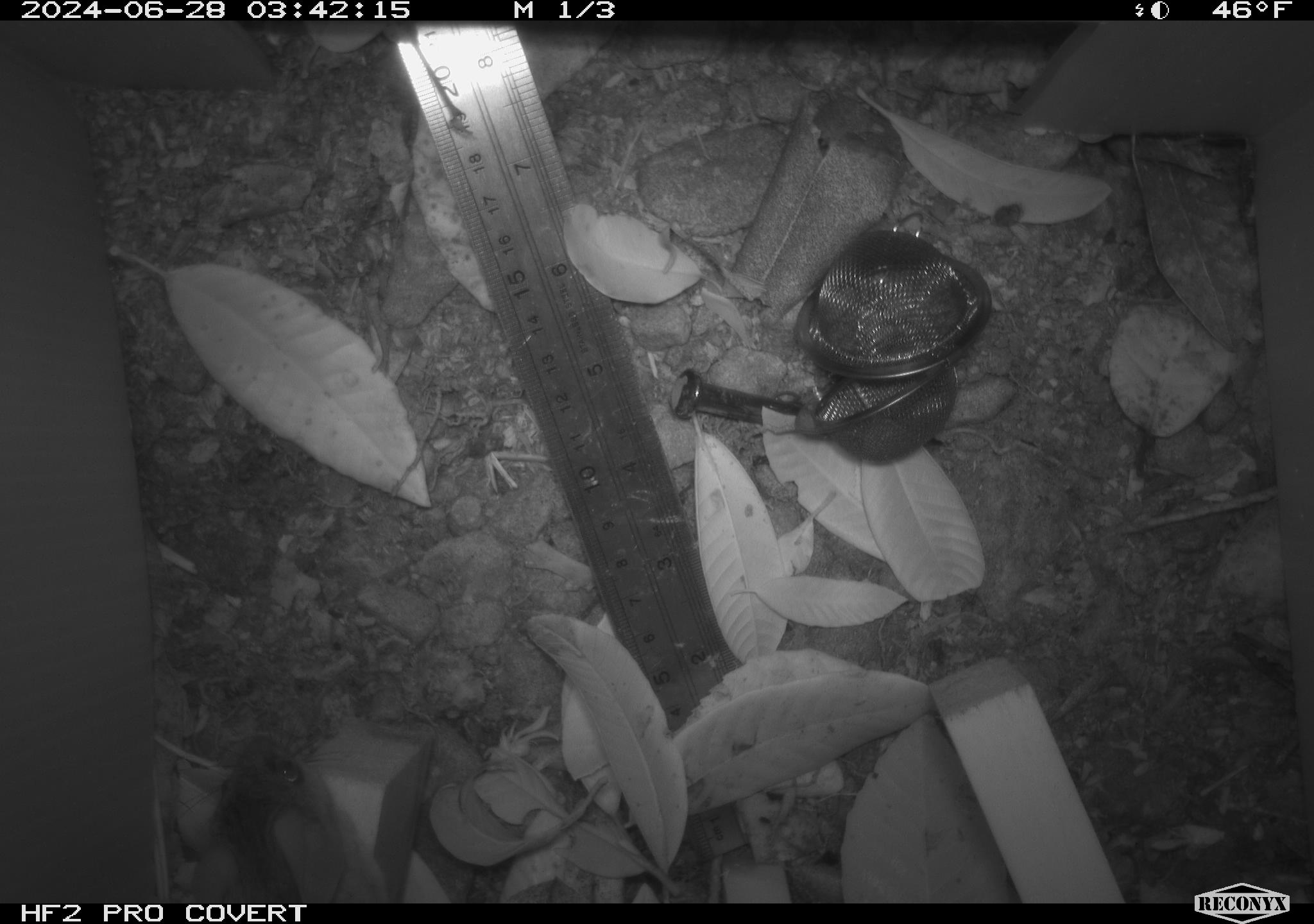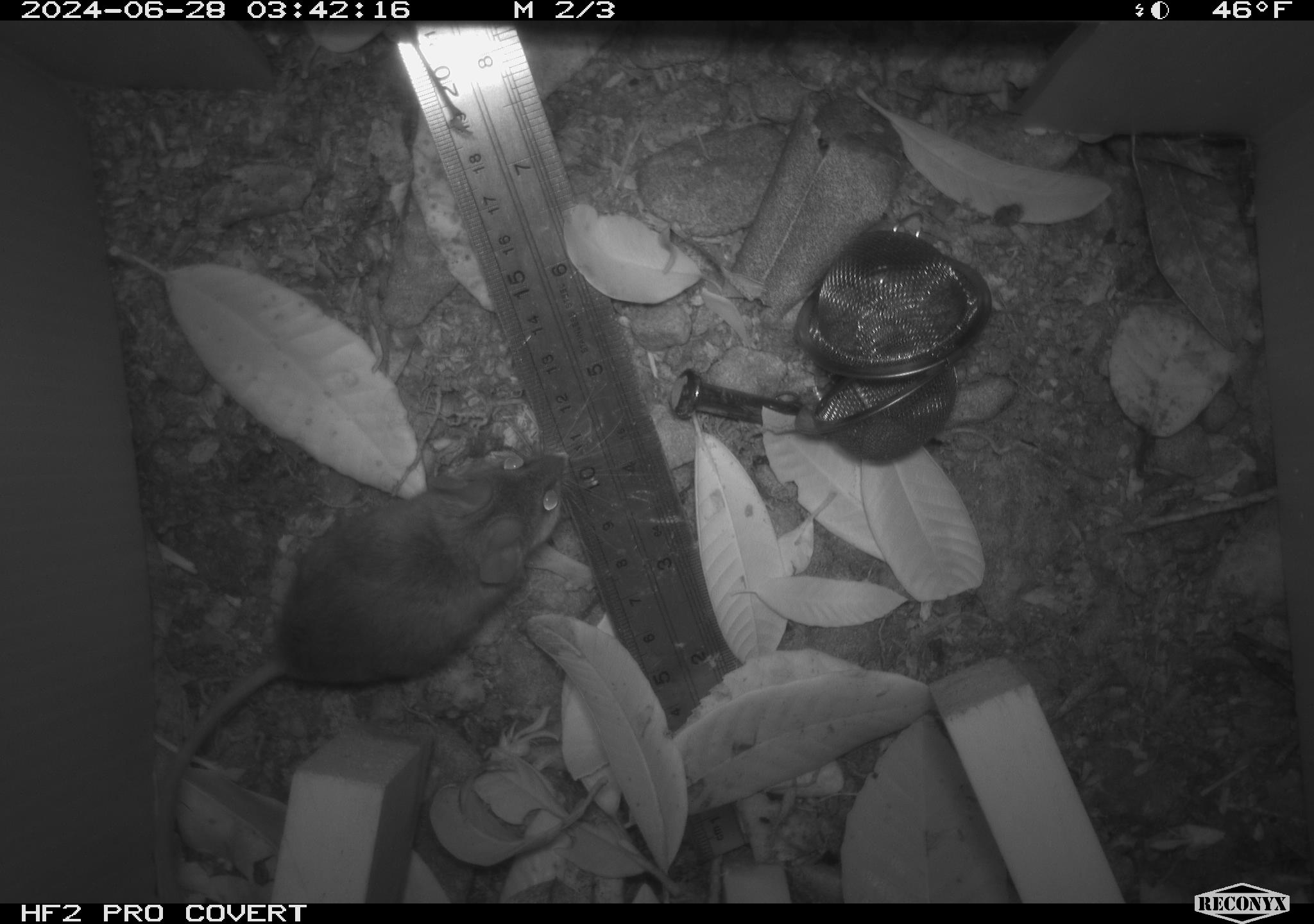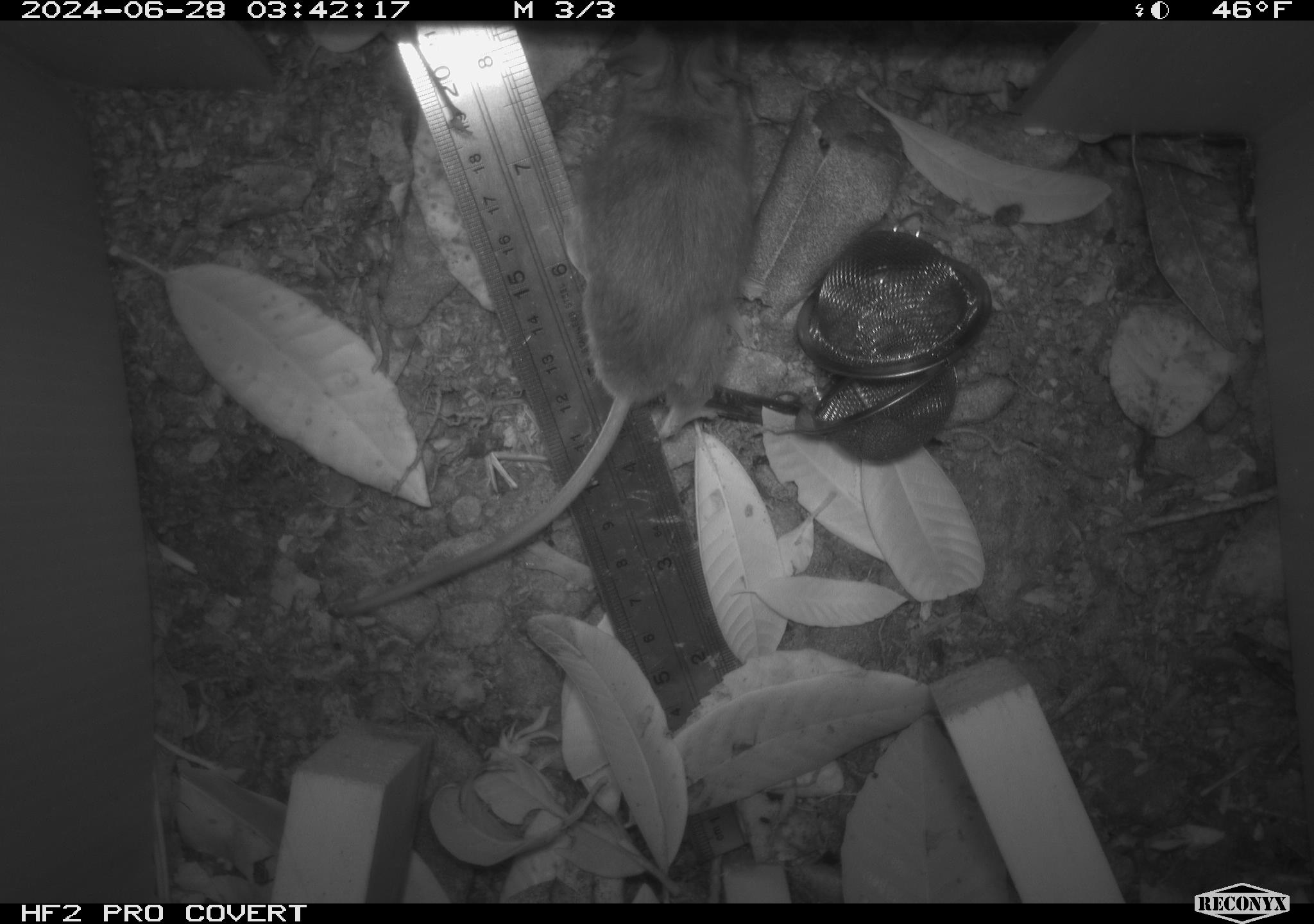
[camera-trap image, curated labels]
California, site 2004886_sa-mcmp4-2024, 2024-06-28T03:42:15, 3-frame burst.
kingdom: Animalia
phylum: Chordata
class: Mammalia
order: Rodentia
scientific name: Rodentia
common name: mouse species